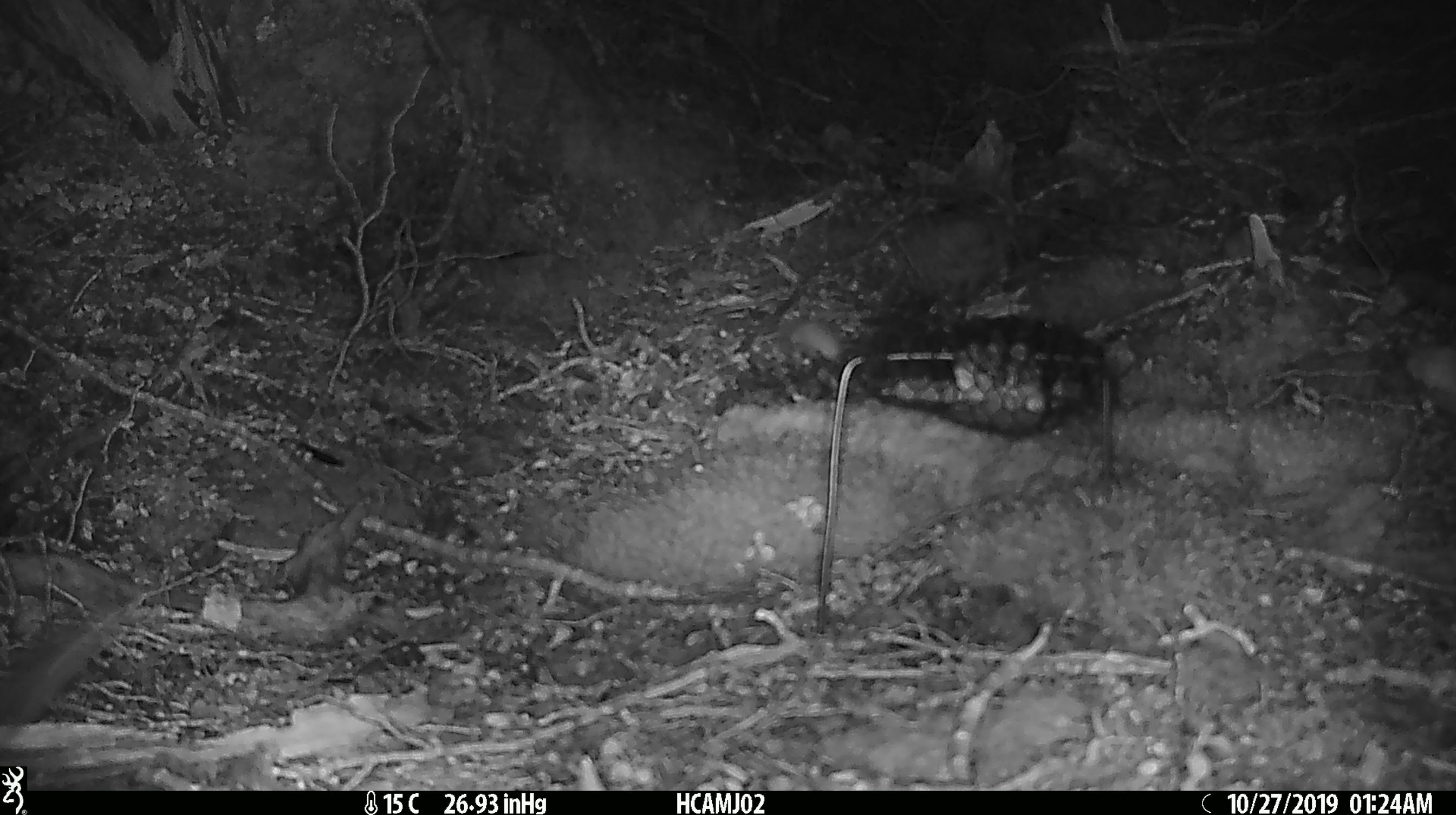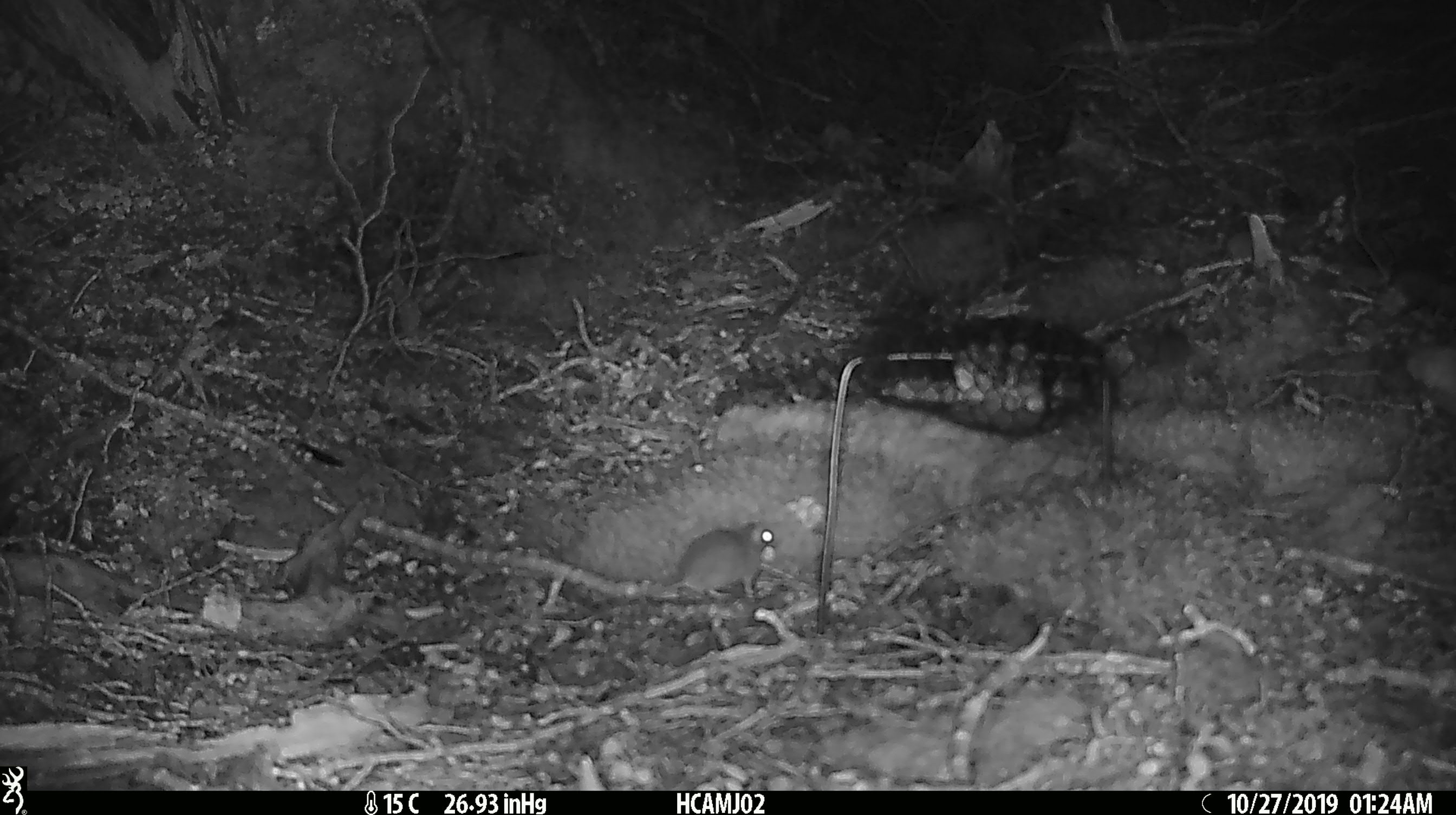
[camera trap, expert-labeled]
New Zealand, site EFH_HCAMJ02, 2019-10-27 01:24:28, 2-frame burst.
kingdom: Animalia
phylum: Chordata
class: Mammalia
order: Rodentia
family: Muridae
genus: Mus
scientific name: Mus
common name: mouse